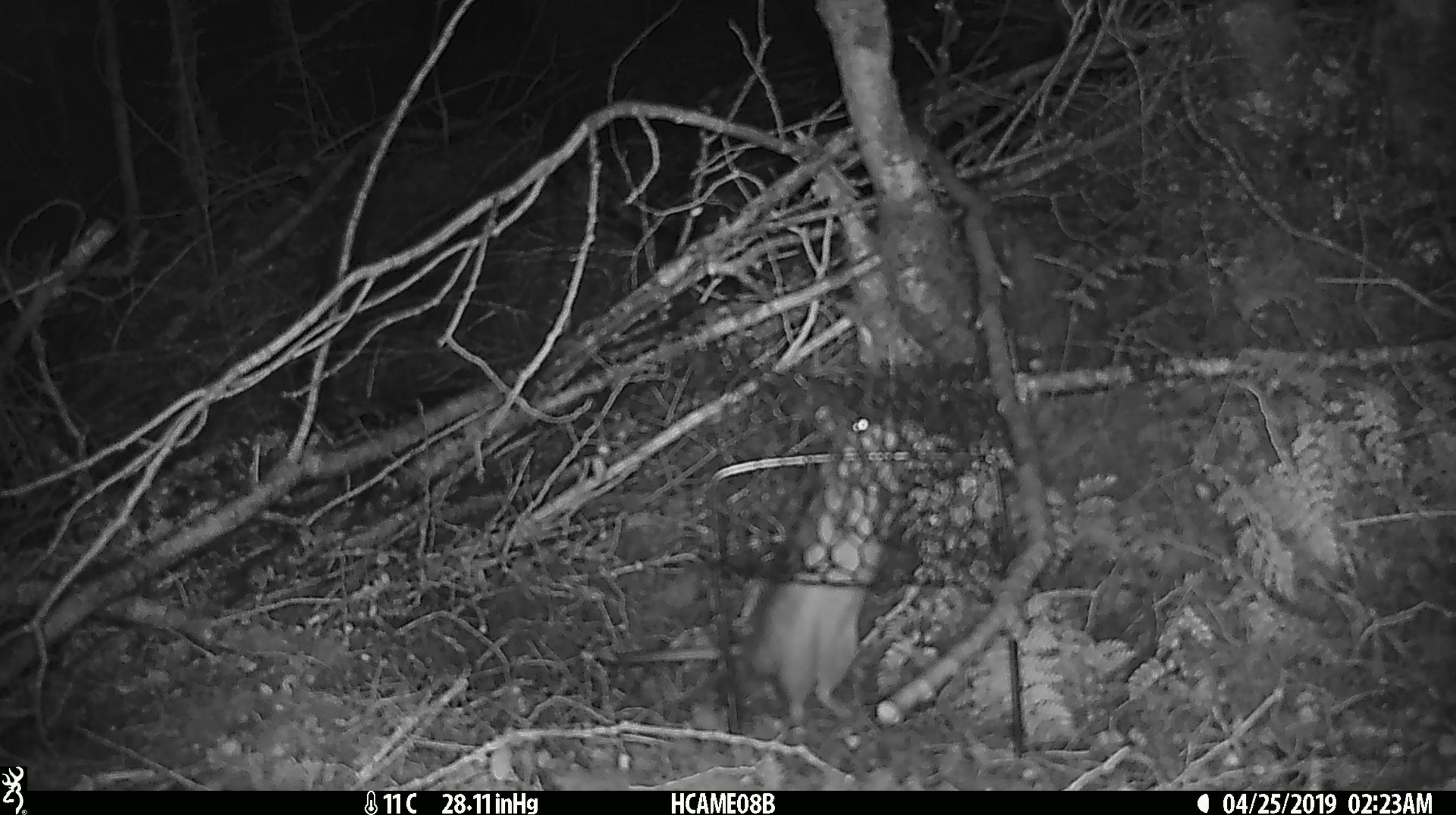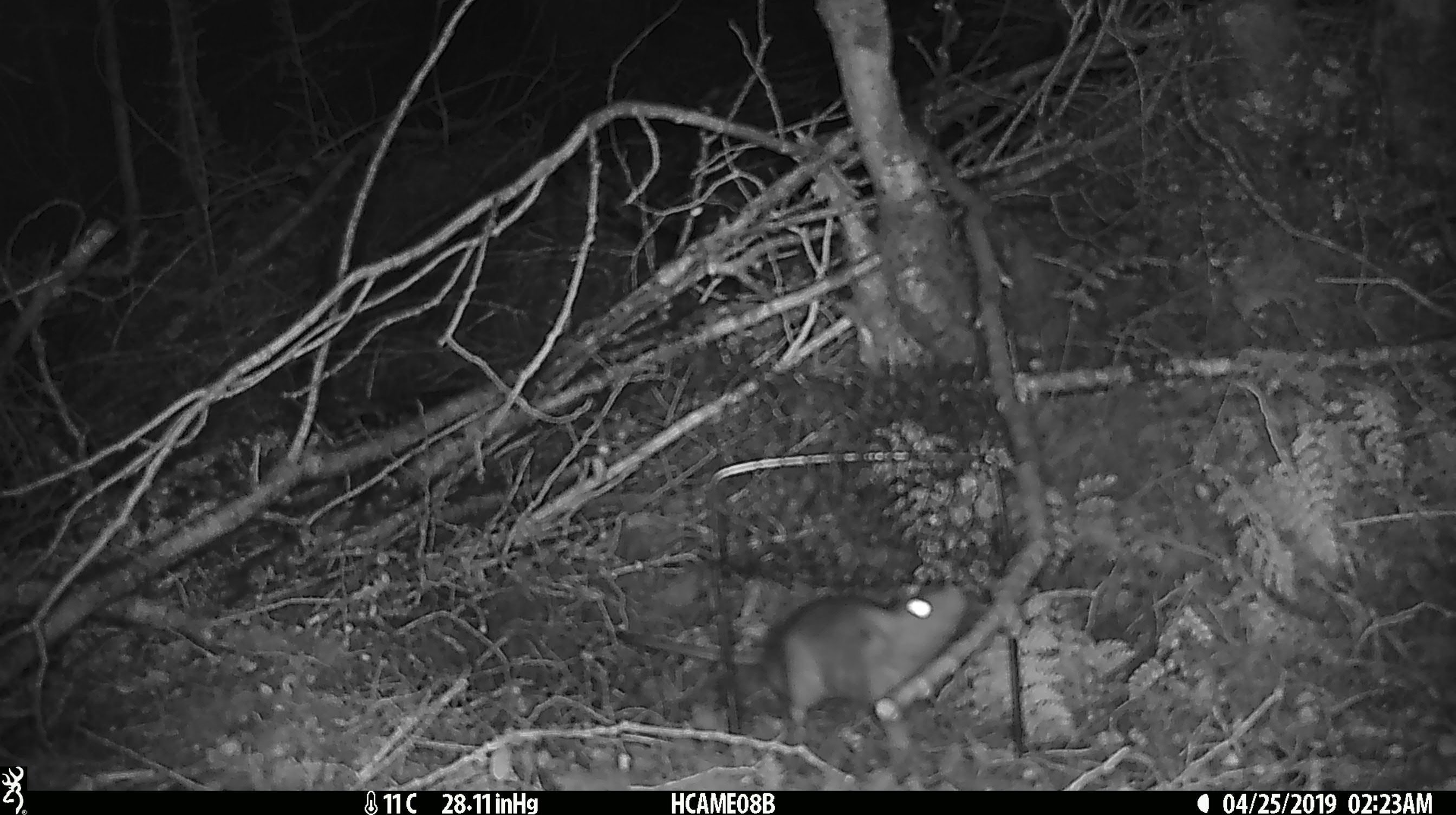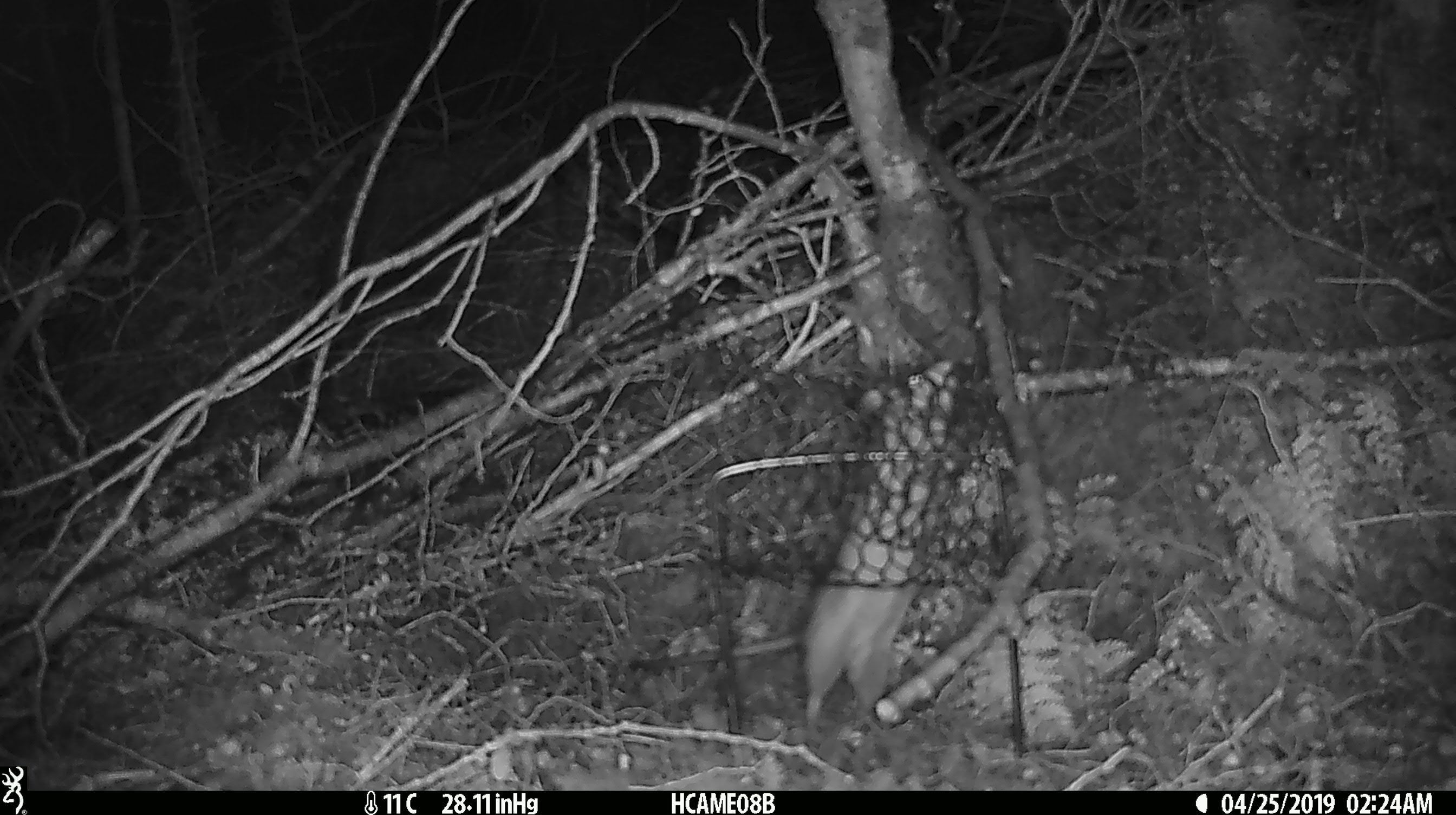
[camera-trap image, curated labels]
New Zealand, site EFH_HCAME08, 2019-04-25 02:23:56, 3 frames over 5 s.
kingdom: Animalia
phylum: Chordata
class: Mammalia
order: Rodentia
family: Muridae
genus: Rattus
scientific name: Rattus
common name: rat